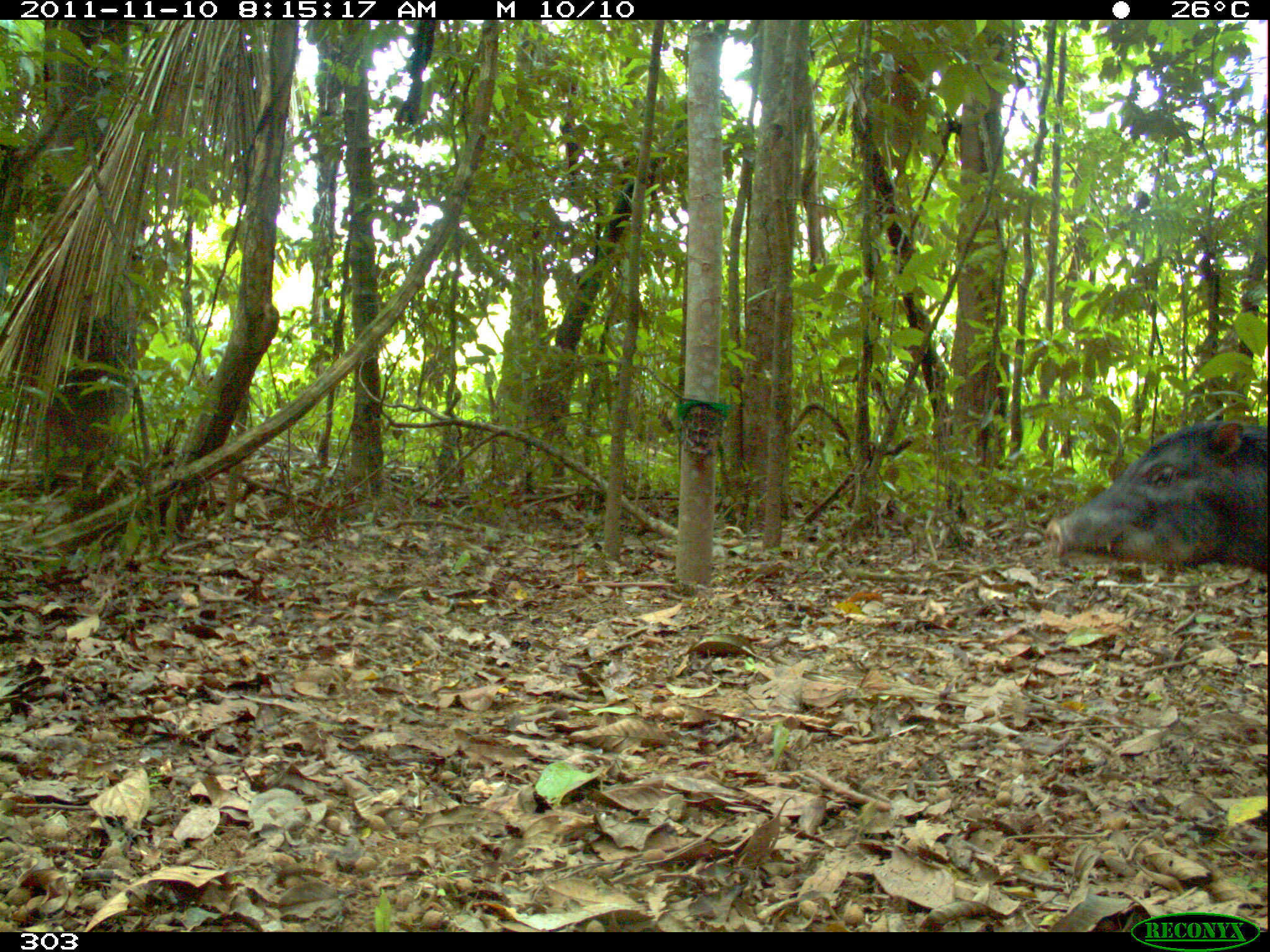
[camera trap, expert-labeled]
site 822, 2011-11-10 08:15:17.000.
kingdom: Animalia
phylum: Chordata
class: Mammalia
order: Artiodactyla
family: Tayassuidae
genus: Tayassu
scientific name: Tayassu pecari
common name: white-lipped peccary